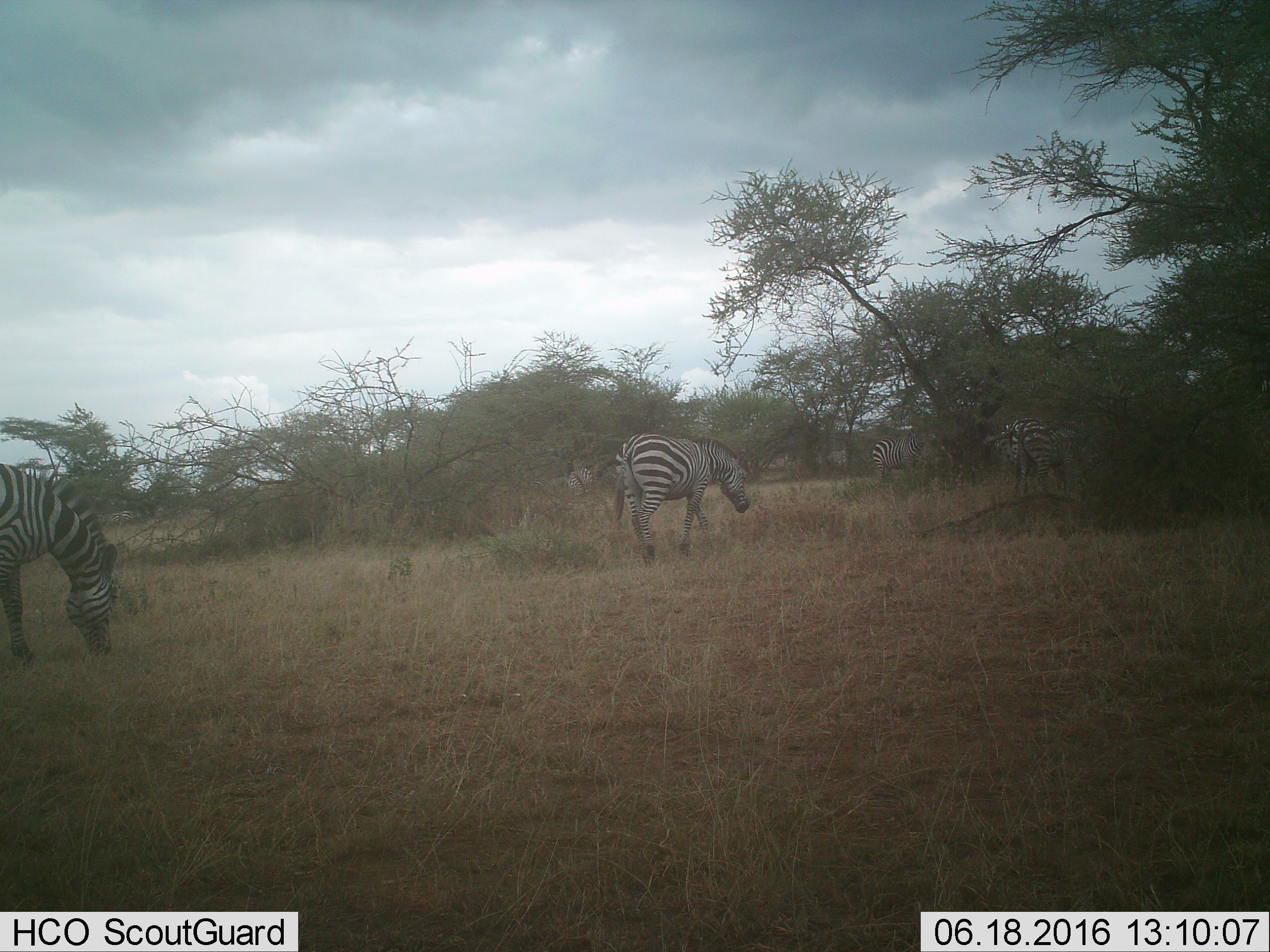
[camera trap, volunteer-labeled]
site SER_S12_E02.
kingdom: Animalia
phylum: Chordata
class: Mammalia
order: Perissodactyla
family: Equidae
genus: Equus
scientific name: Equus quagga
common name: plains zebra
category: zebraplains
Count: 4.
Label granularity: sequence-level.